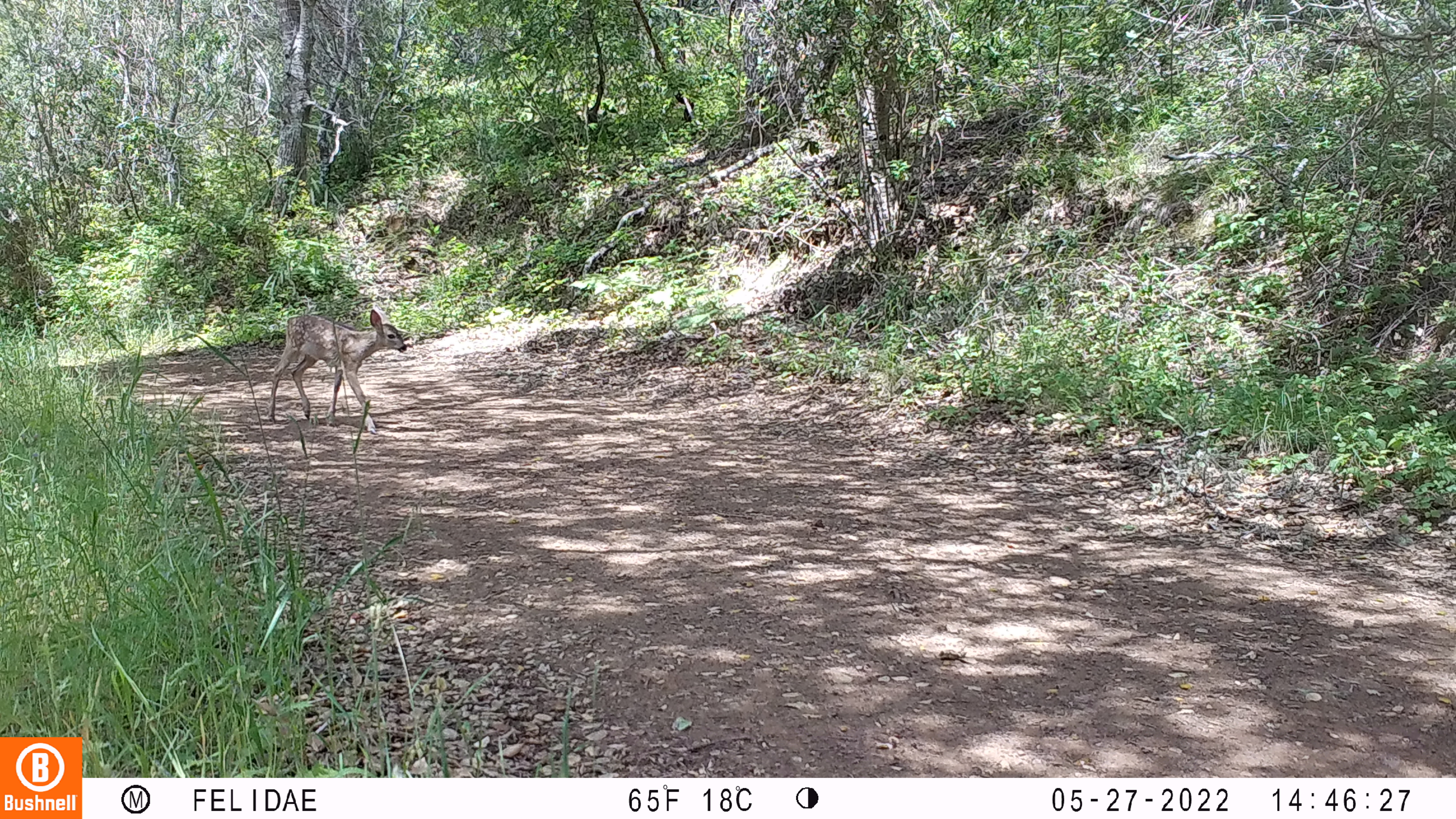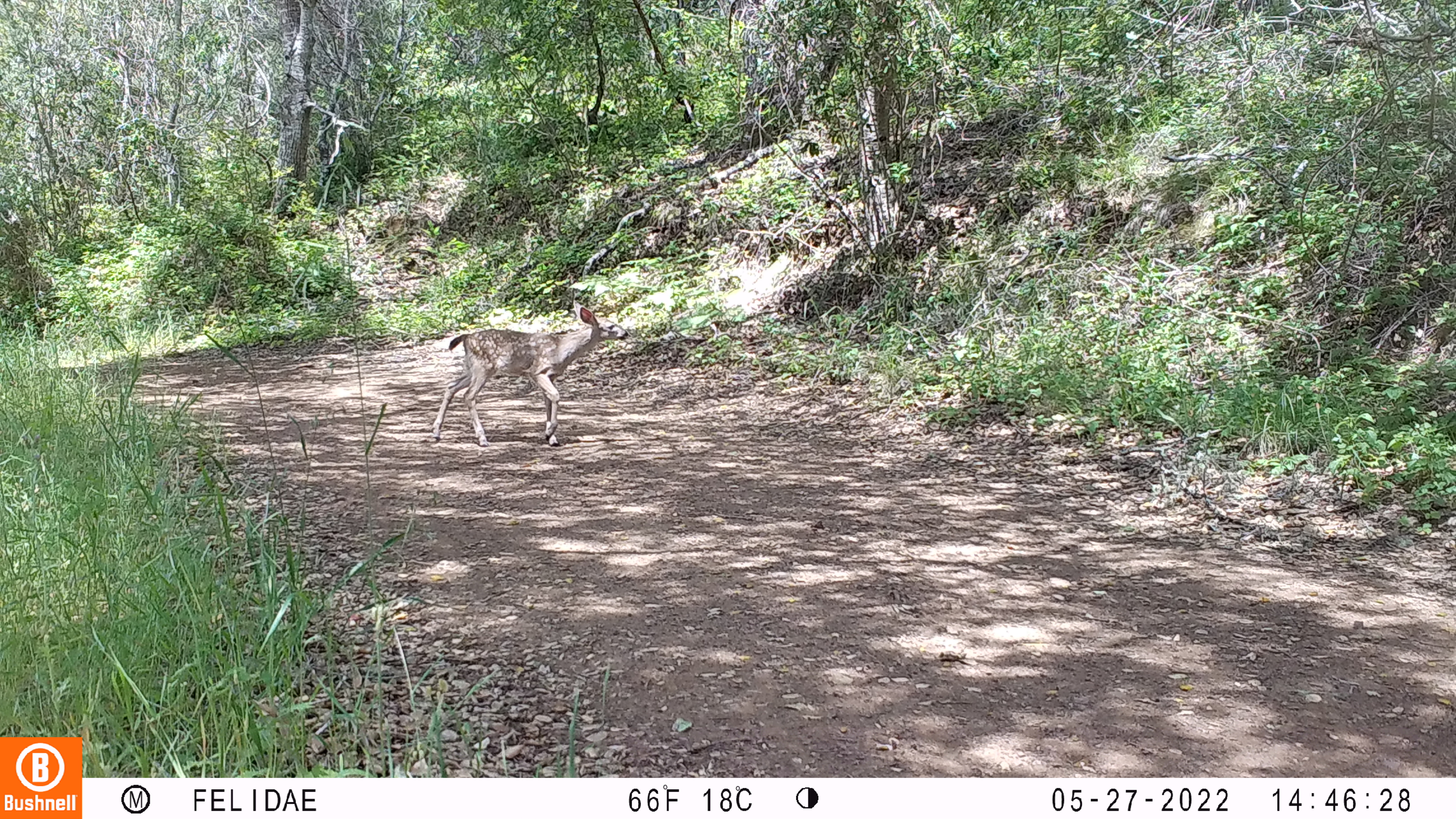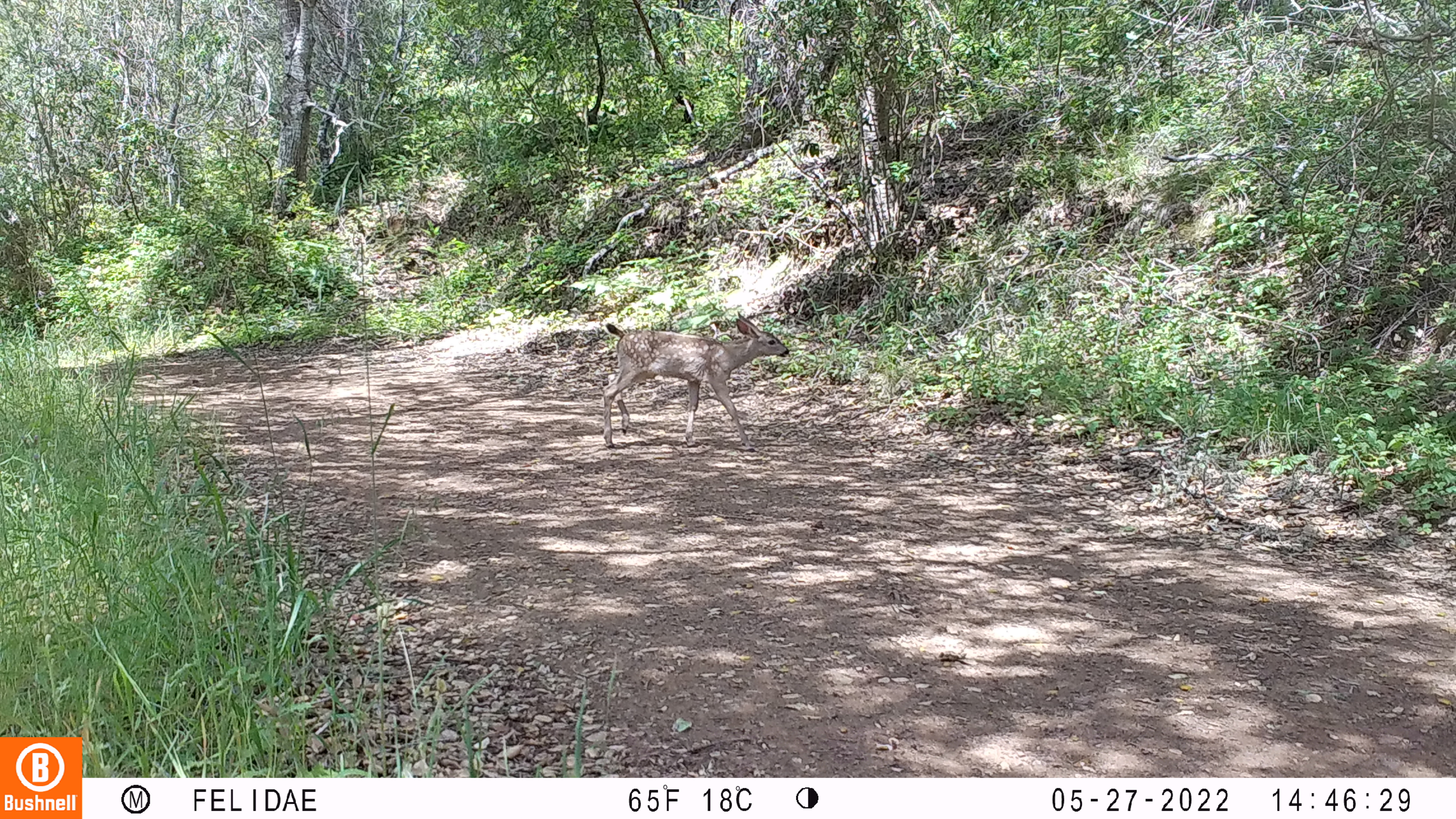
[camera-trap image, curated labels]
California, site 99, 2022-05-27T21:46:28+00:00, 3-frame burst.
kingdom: Animalia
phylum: Chordata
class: Mammalia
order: Artiodactyla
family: Cervidae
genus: Odocoileus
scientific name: Odocoileus hemionus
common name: mule deer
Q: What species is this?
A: Mule deer (Odocoileus hemionus).